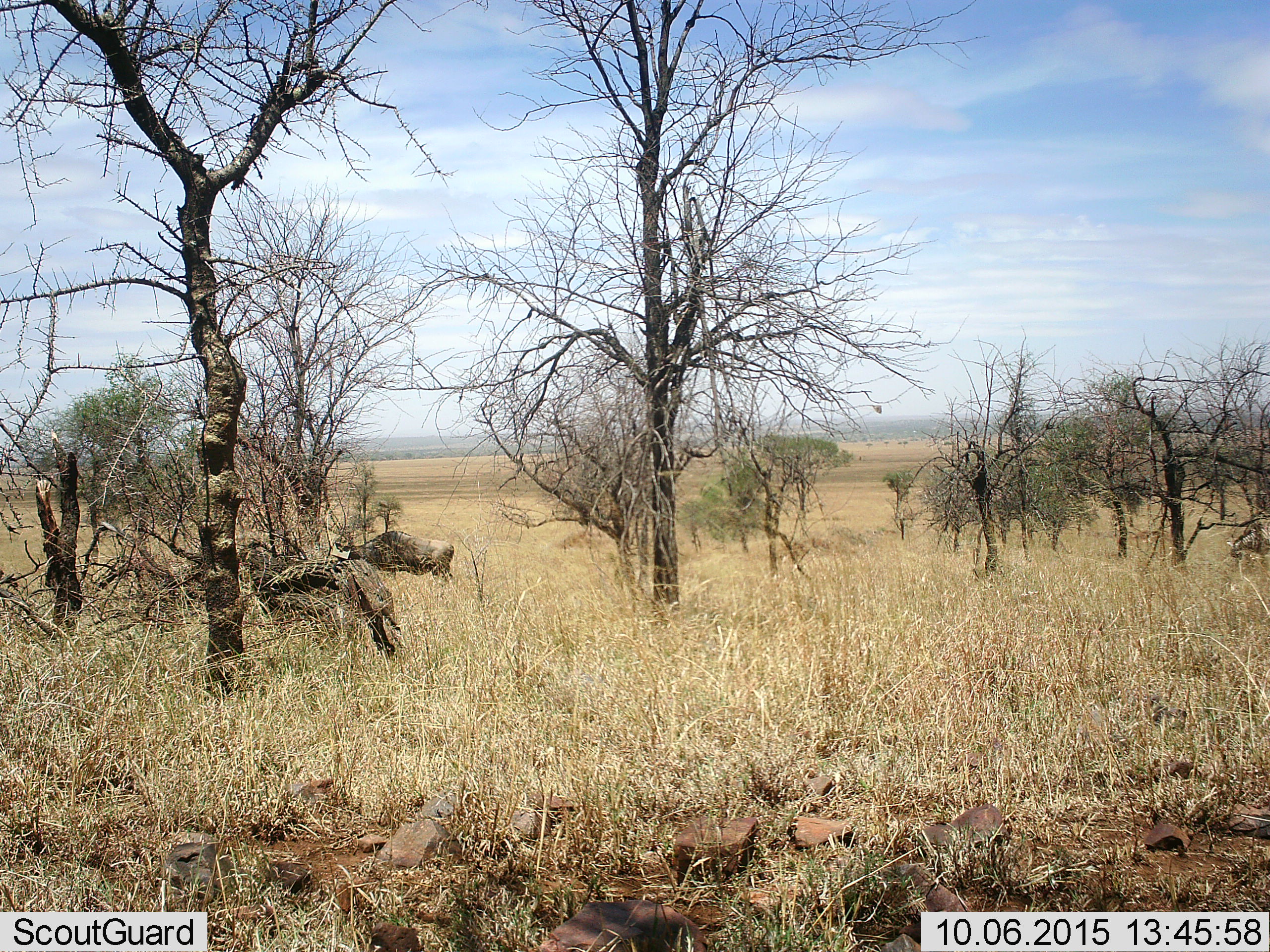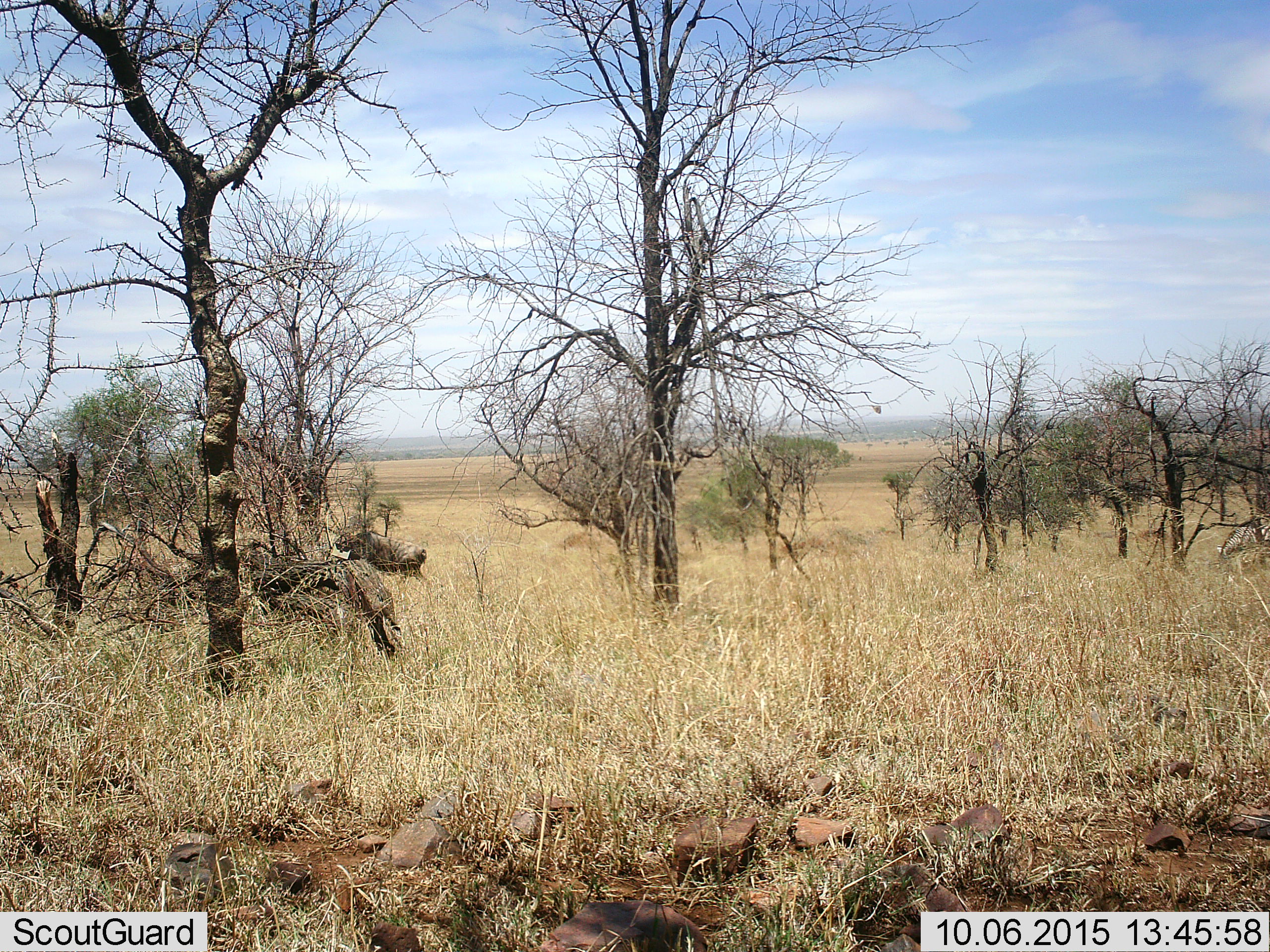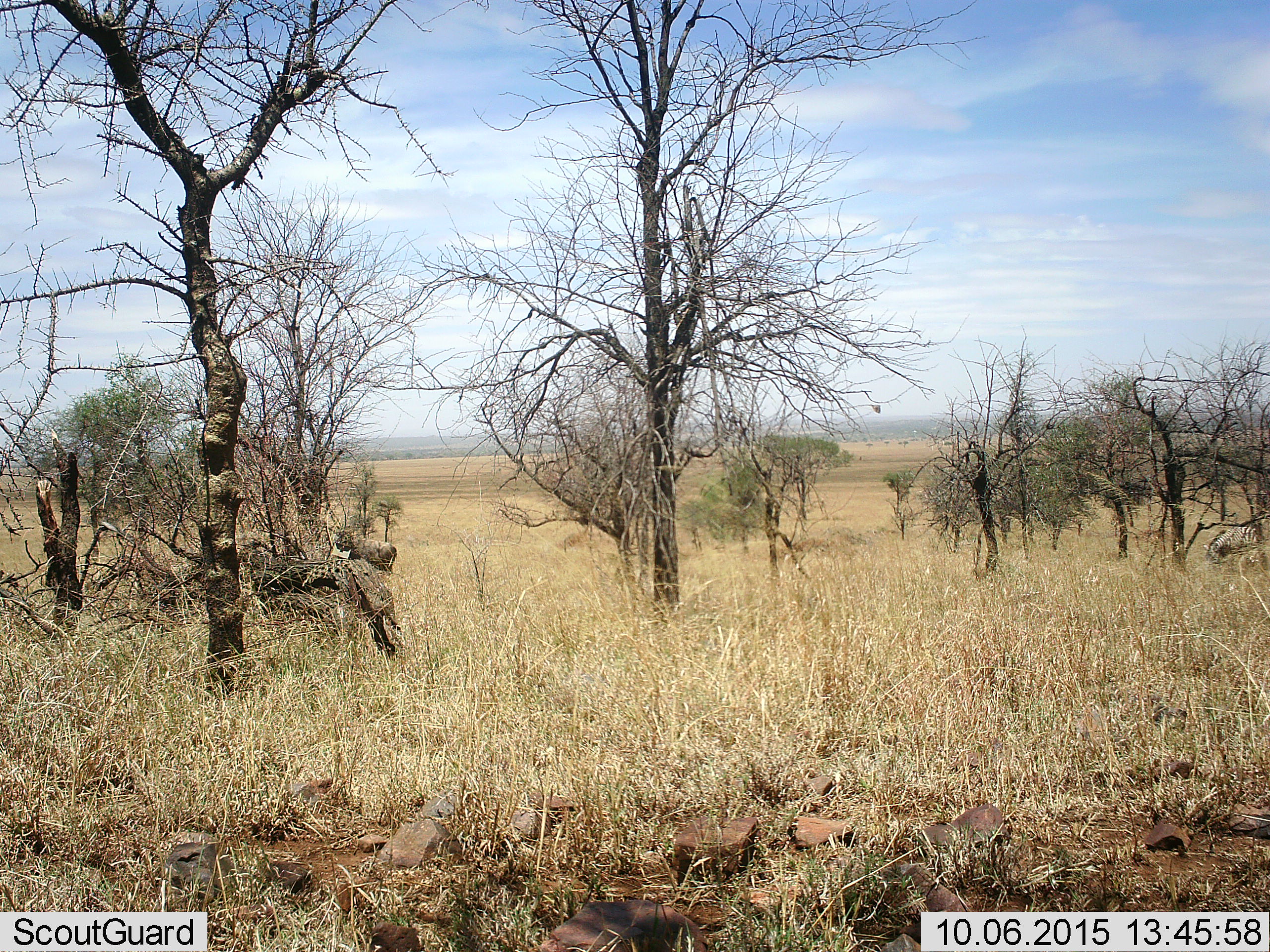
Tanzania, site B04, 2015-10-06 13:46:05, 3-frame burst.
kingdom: Animalia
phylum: Chordata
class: Mammalia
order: Artiodactyla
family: Bovidae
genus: Connochaetes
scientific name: Connochaetes taurinus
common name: blue wildebeest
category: wildebeest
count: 1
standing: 31%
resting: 0%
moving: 56%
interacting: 0%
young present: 0%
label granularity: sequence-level